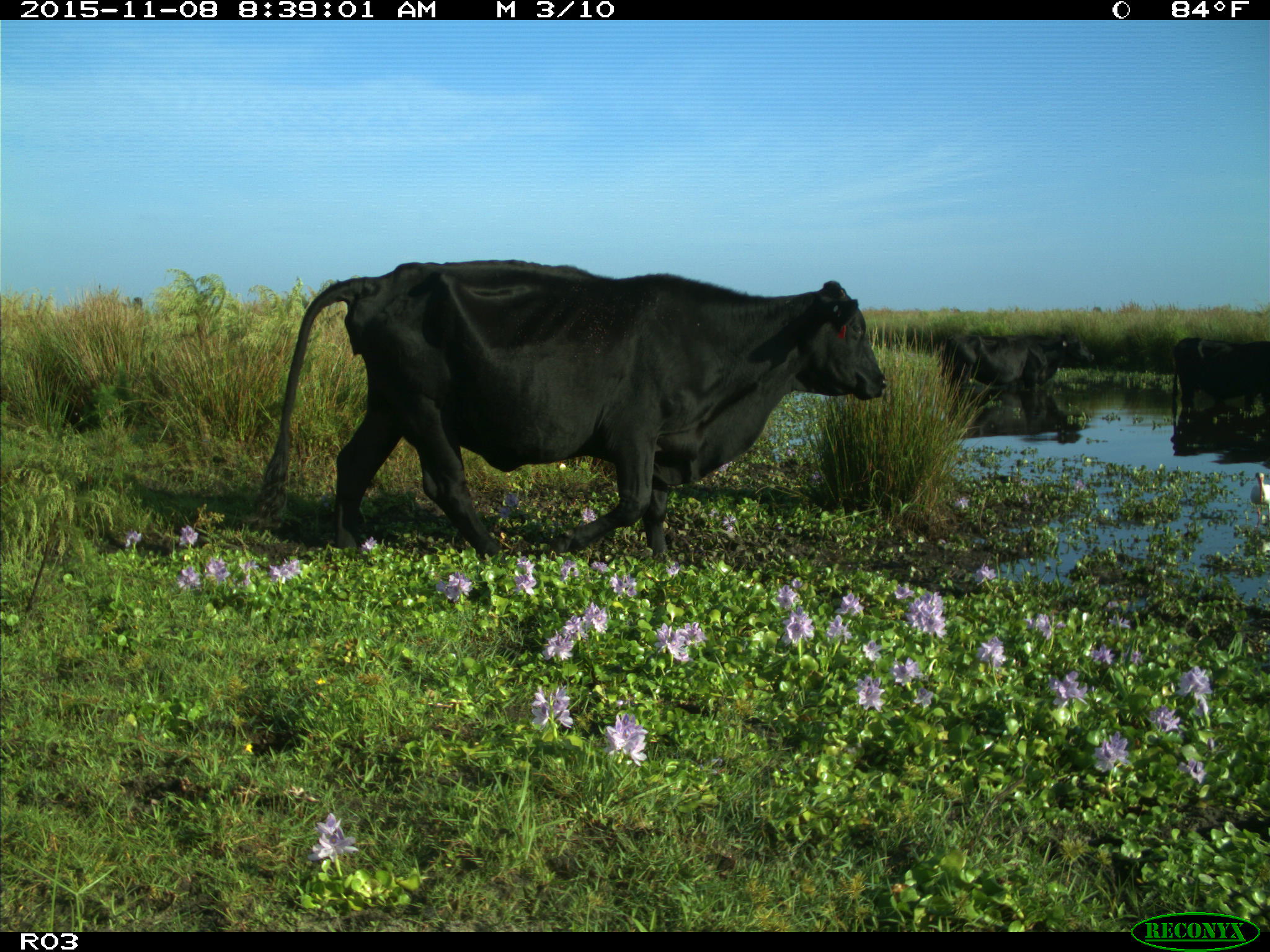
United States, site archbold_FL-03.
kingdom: Animalia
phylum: Chordata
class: Mammalia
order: Artiodactyla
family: Bovidae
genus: Bos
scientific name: Bos taurus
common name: domestic cow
Bos taurus (domestic cow).